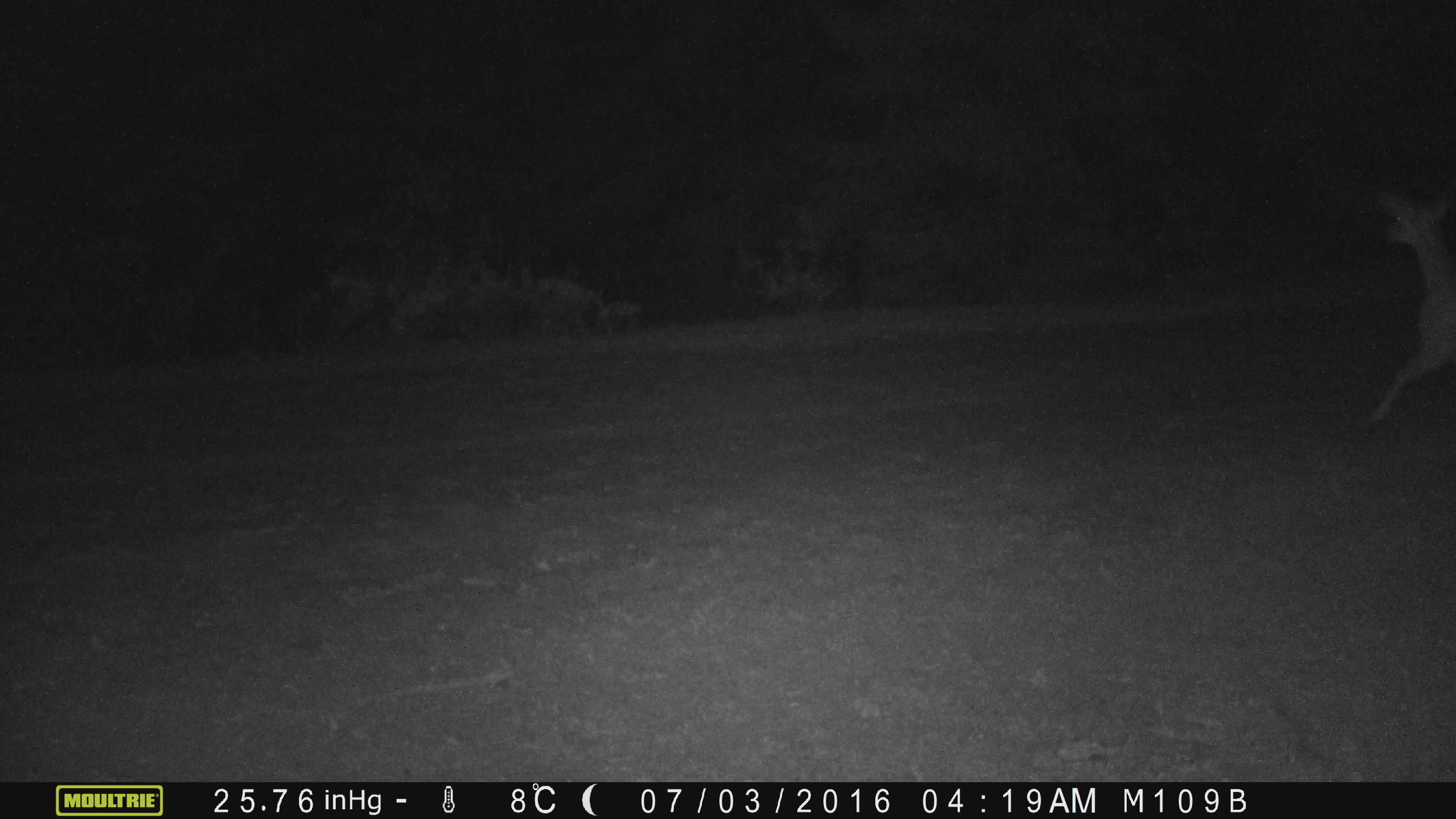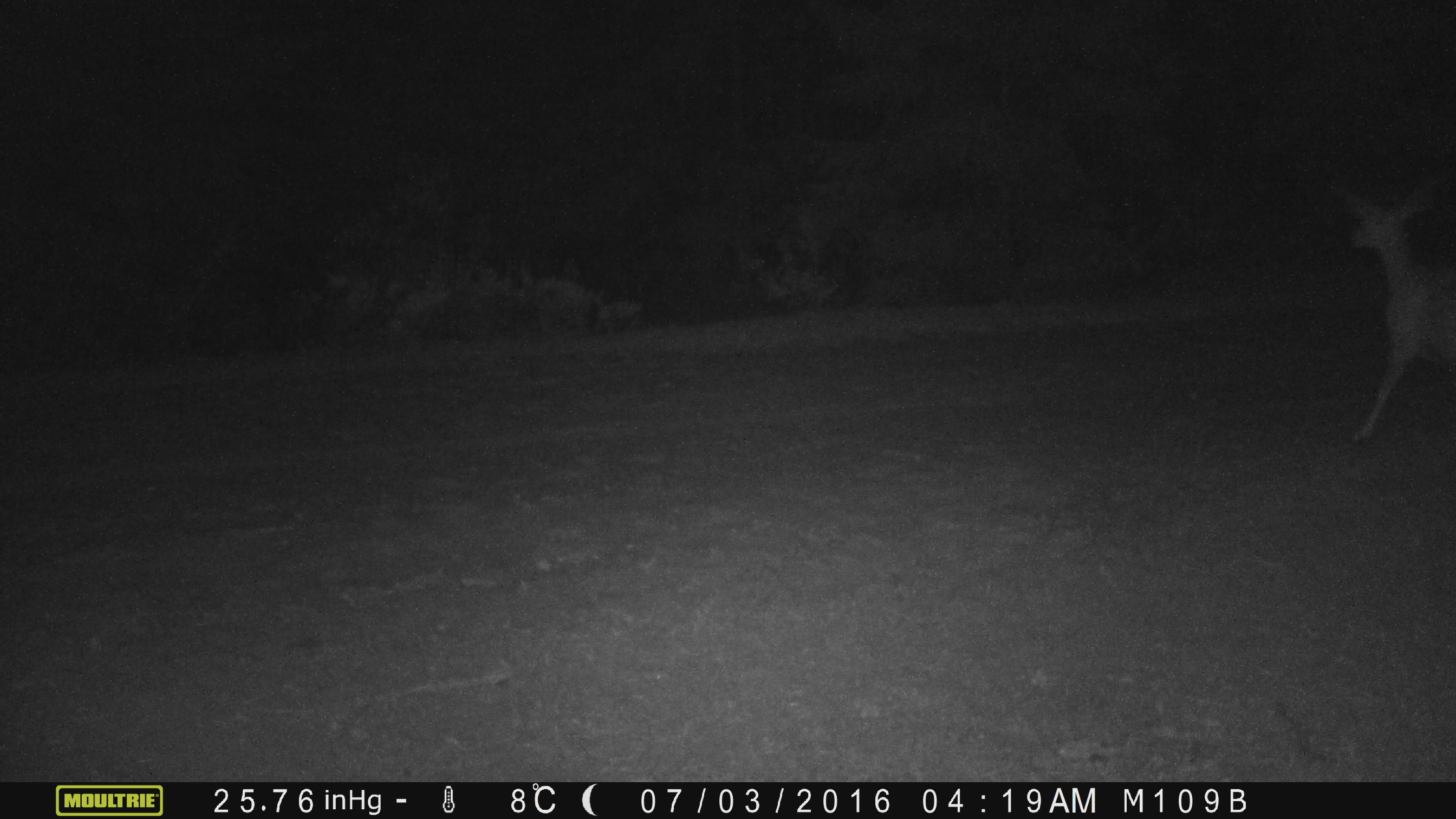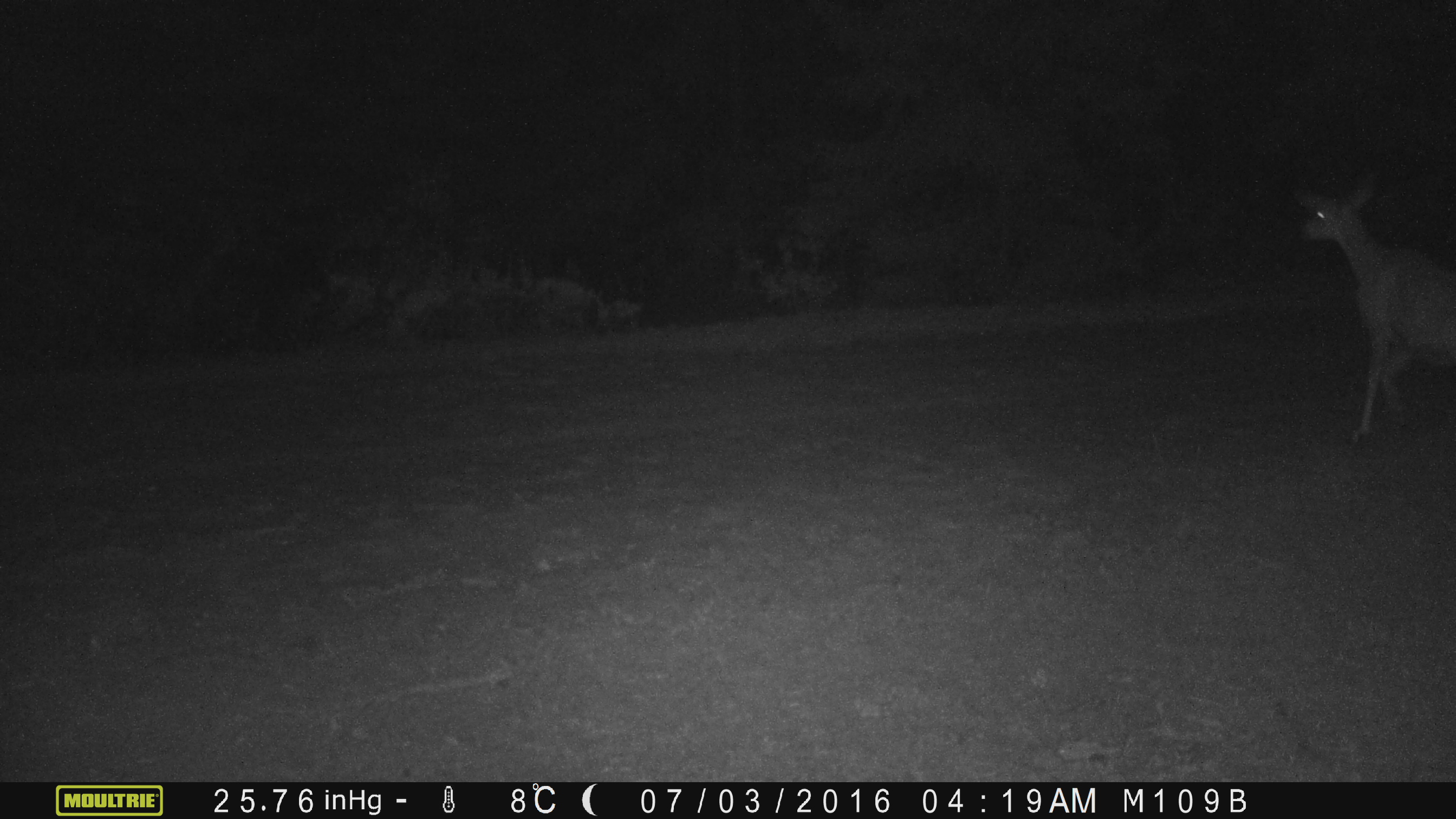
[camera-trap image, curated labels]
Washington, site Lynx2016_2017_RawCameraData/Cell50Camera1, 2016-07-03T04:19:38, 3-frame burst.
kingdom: Animalia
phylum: Chordata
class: Mammalia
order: Artiodactyla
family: Cervidae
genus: Odocoileus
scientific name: Odocoileus hemionus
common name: mule deer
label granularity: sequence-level